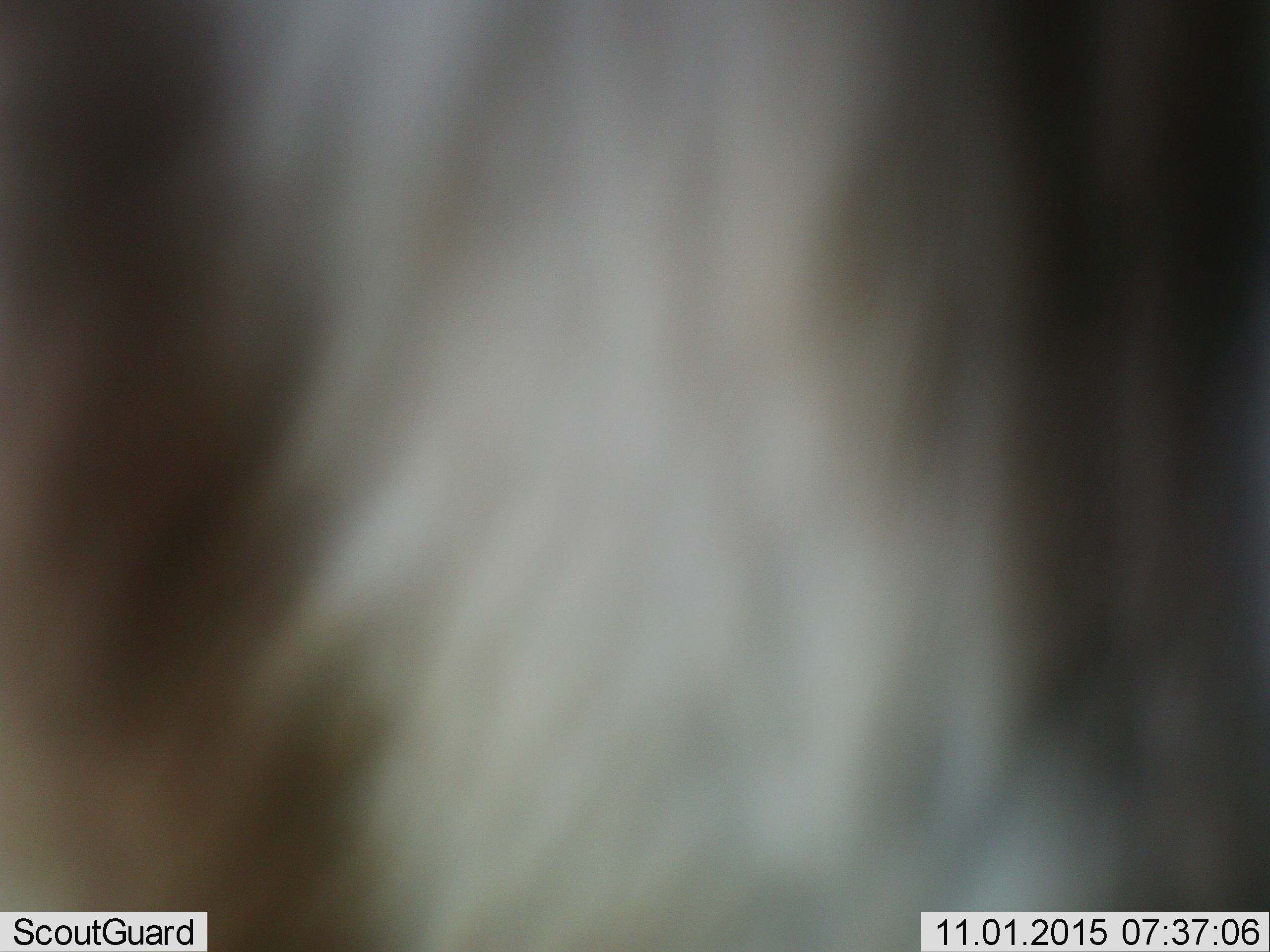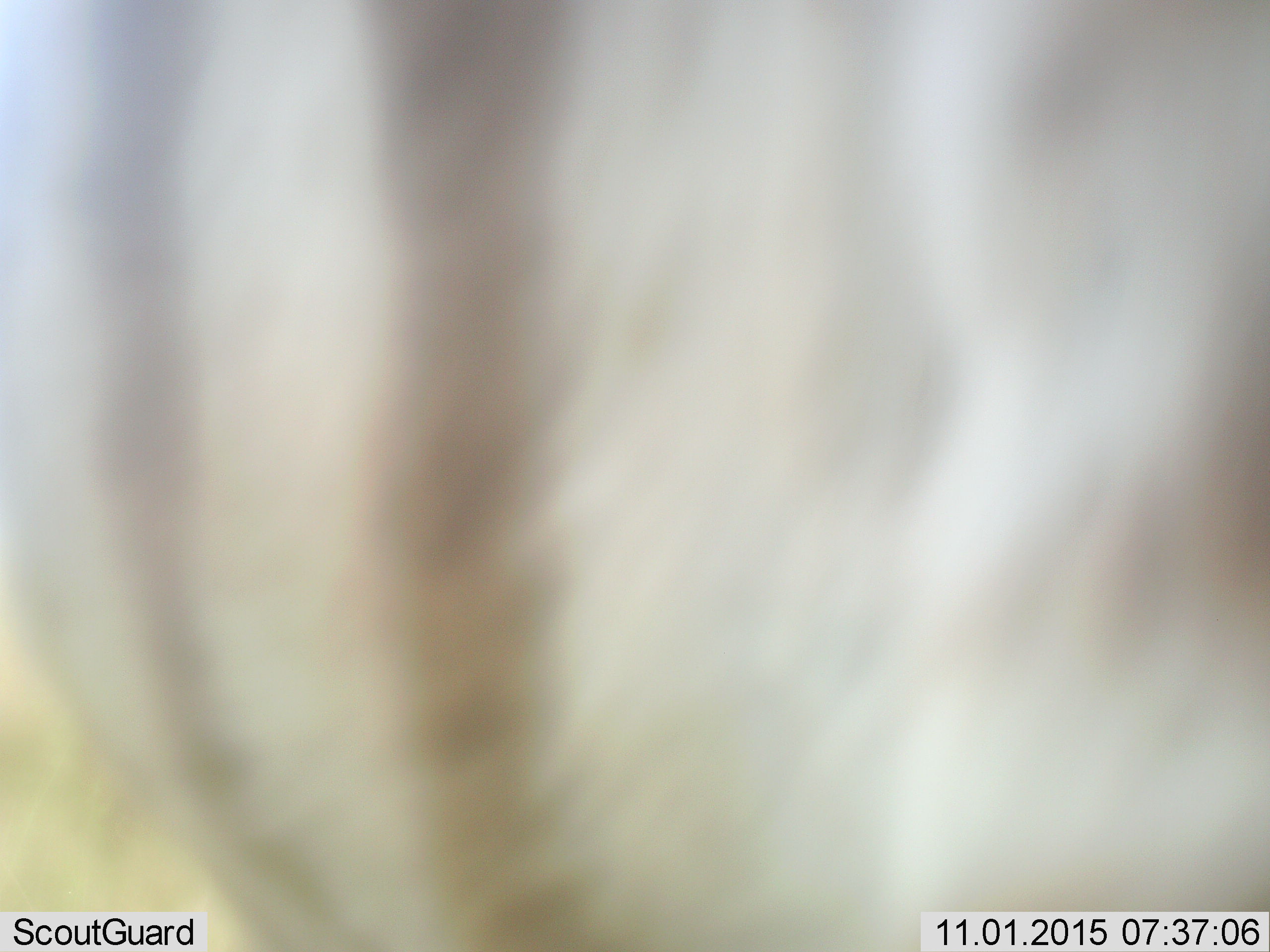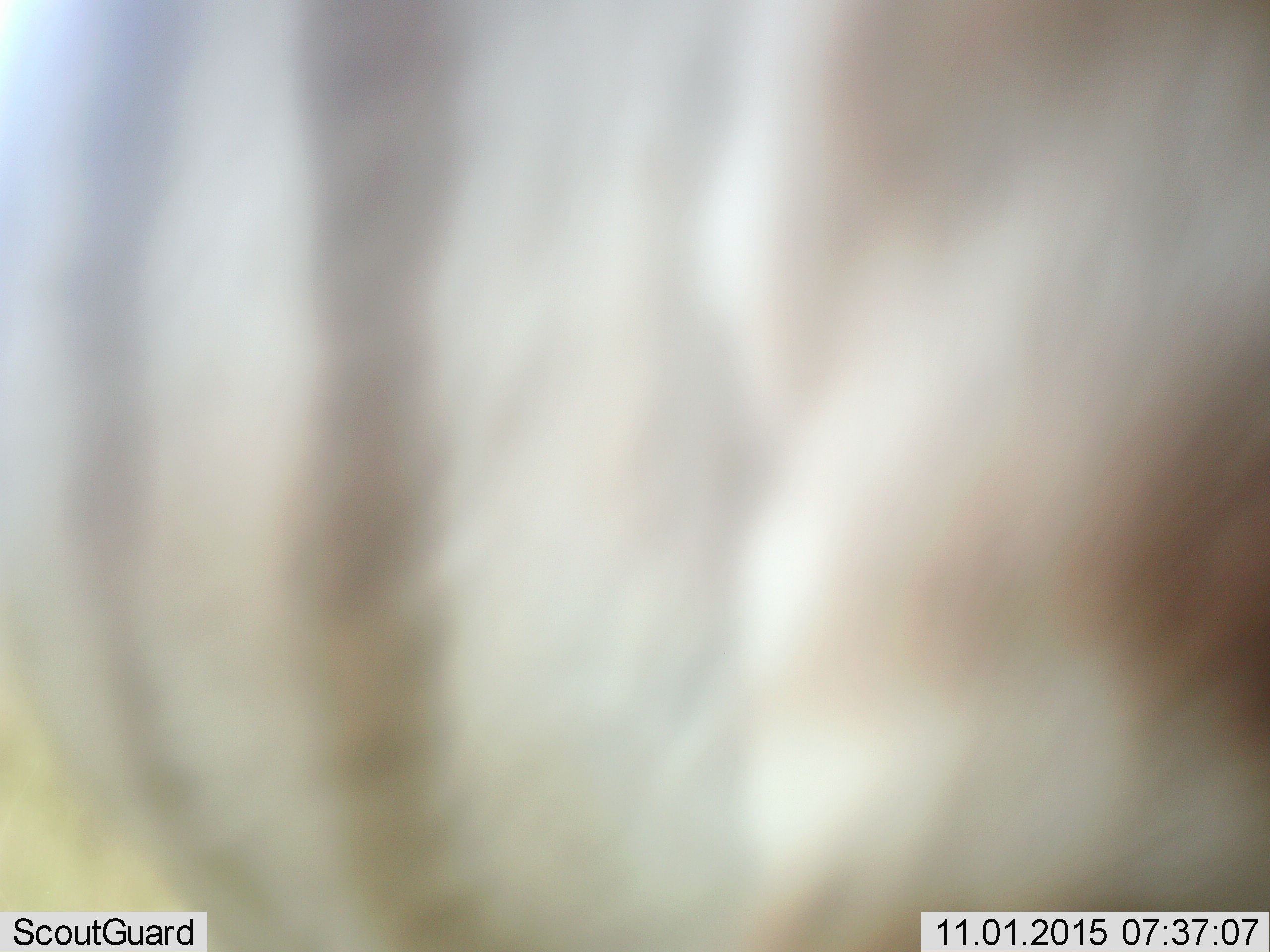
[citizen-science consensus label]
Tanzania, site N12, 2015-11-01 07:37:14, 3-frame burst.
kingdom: Animalia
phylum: Chordata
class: Mammalia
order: Perissodactyla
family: Equidae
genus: Equus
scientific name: Equus quagga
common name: plains zebra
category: zebra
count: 1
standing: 100%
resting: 0%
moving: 25%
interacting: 0%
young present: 0%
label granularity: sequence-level